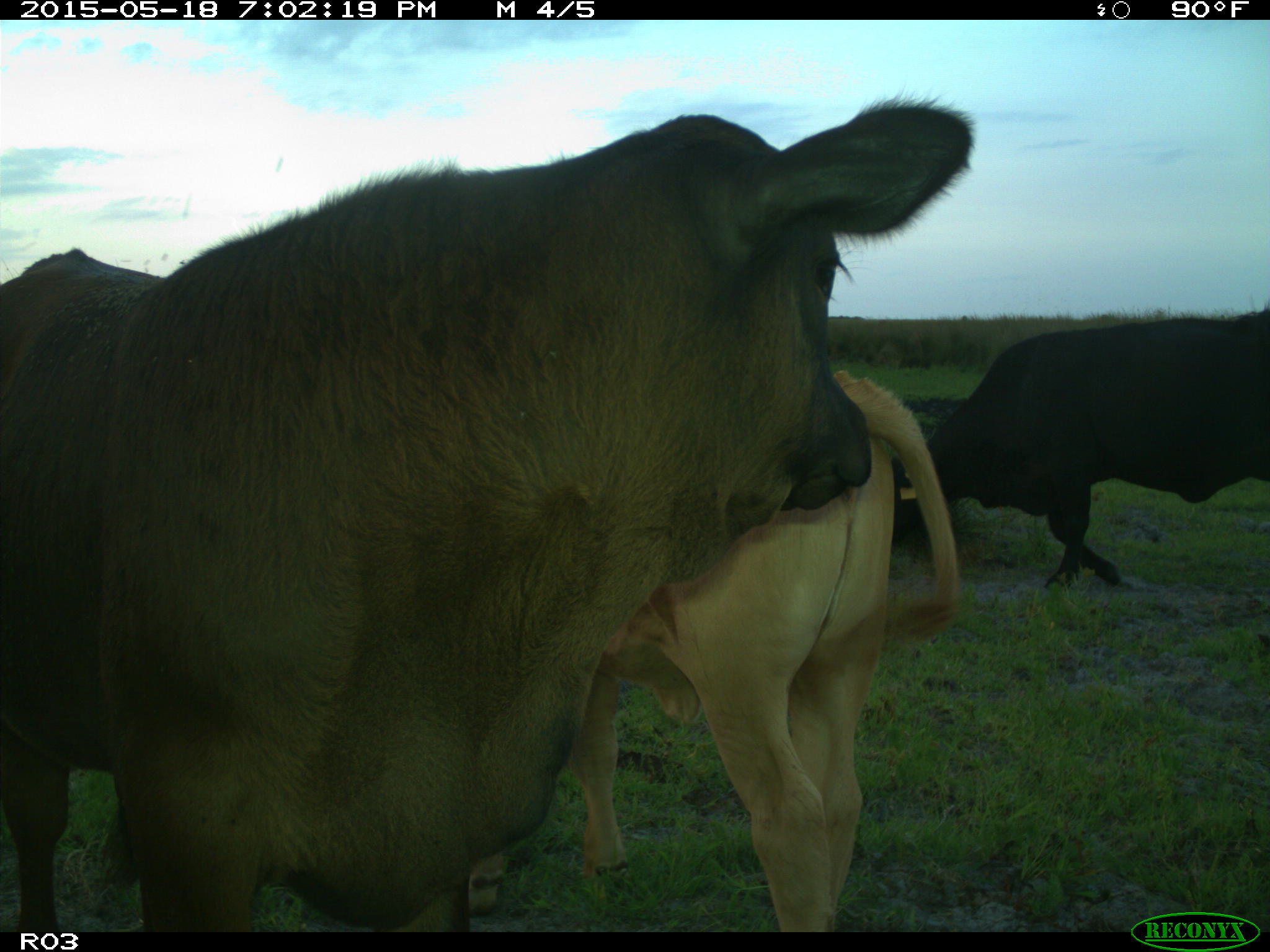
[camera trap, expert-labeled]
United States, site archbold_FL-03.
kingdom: Animalia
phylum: Chordata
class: Mammalia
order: Artiodactyla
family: Bovidae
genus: Bos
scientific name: Bos taurus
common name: domestic cow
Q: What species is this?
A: Bos taurus (domestic cow).